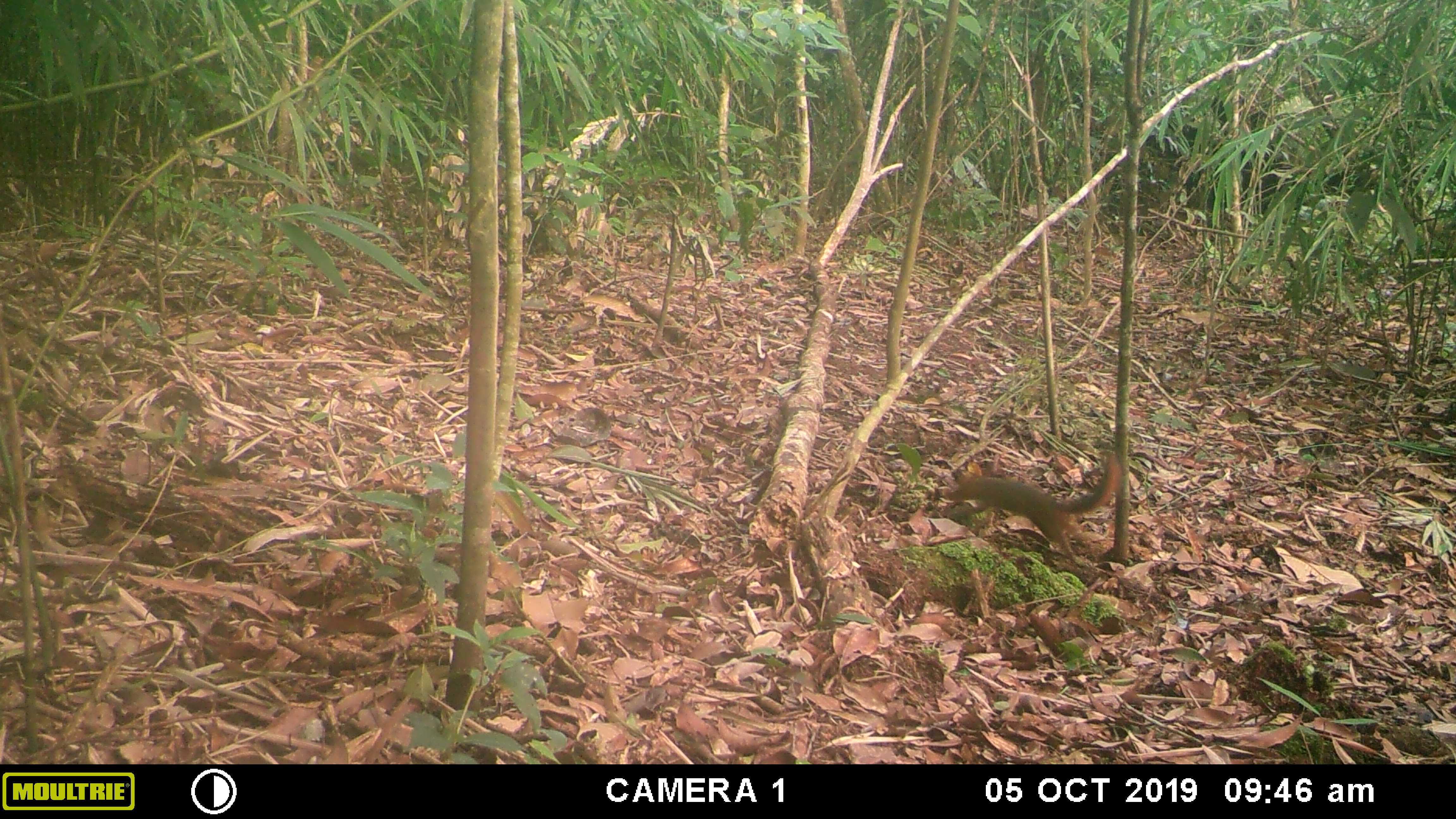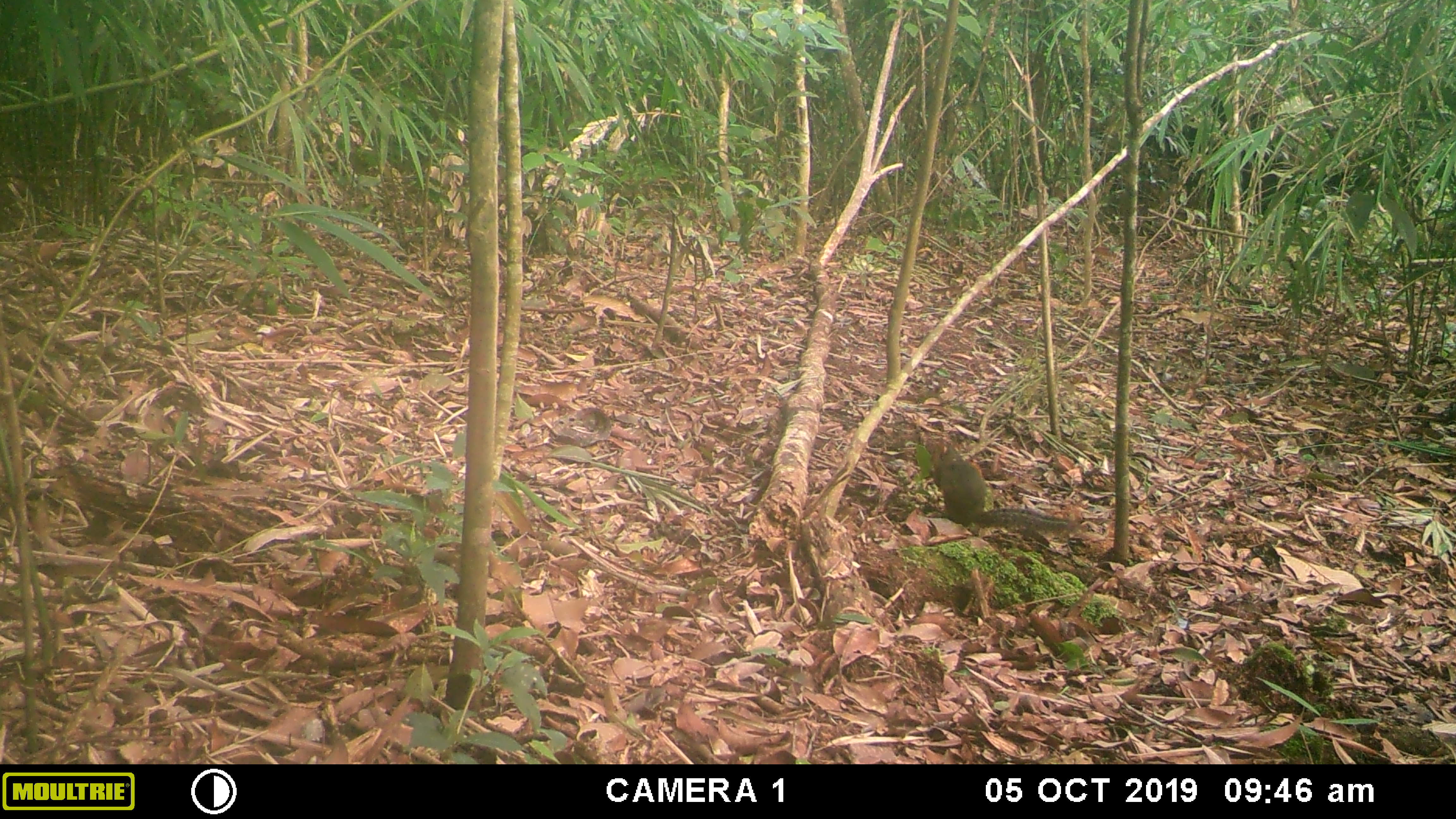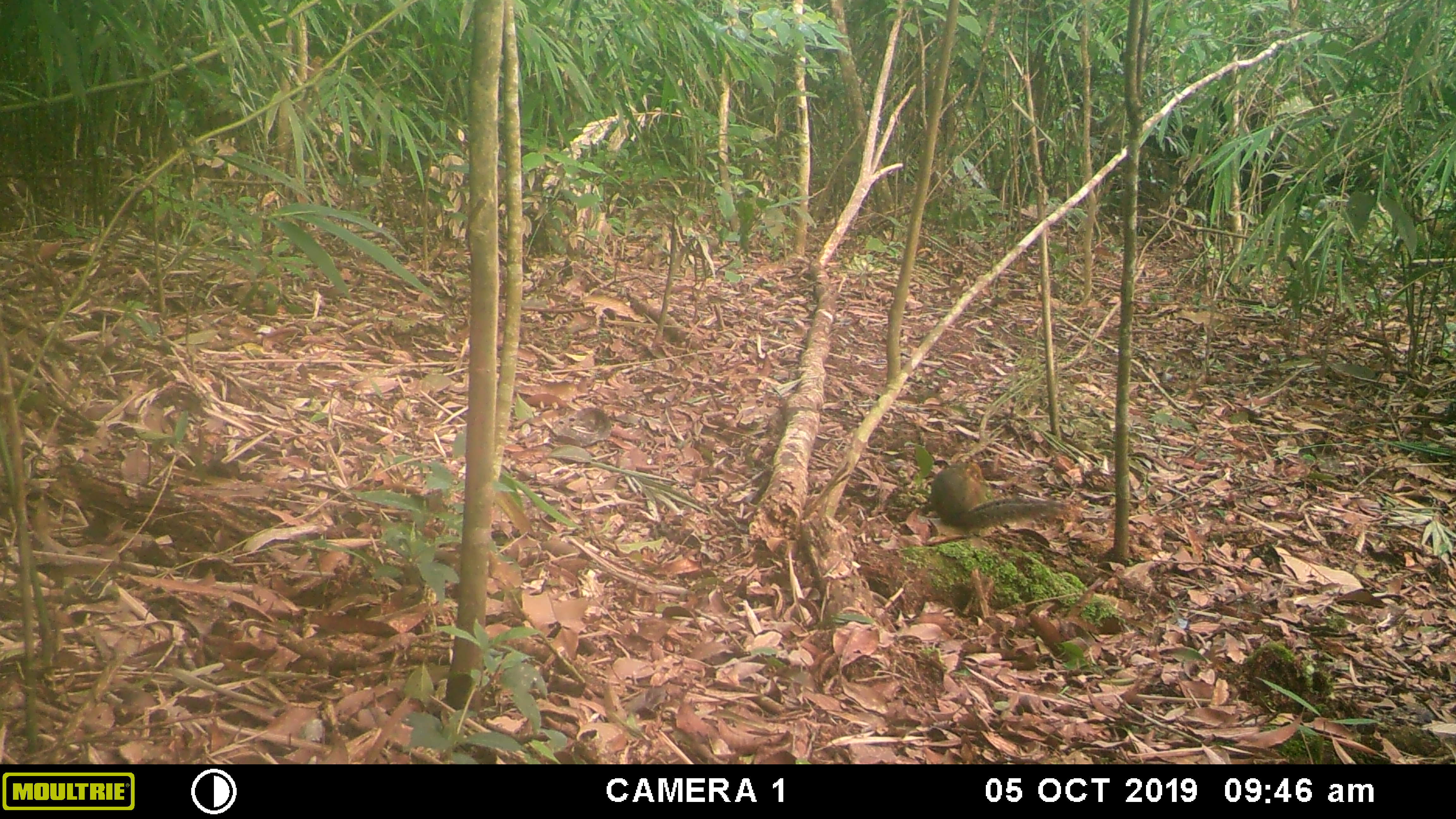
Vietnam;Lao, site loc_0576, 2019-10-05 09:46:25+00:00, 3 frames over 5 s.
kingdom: Animalia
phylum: Chordata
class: Mammalia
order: Rodentia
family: Sciuridae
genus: Dremomys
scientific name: Dremomys rufigenis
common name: red-cheeked squirrel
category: red cheeked squirrel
Red cheeked squirrel (red-cheeked squirrel) (Dremomys rufigenis). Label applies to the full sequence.